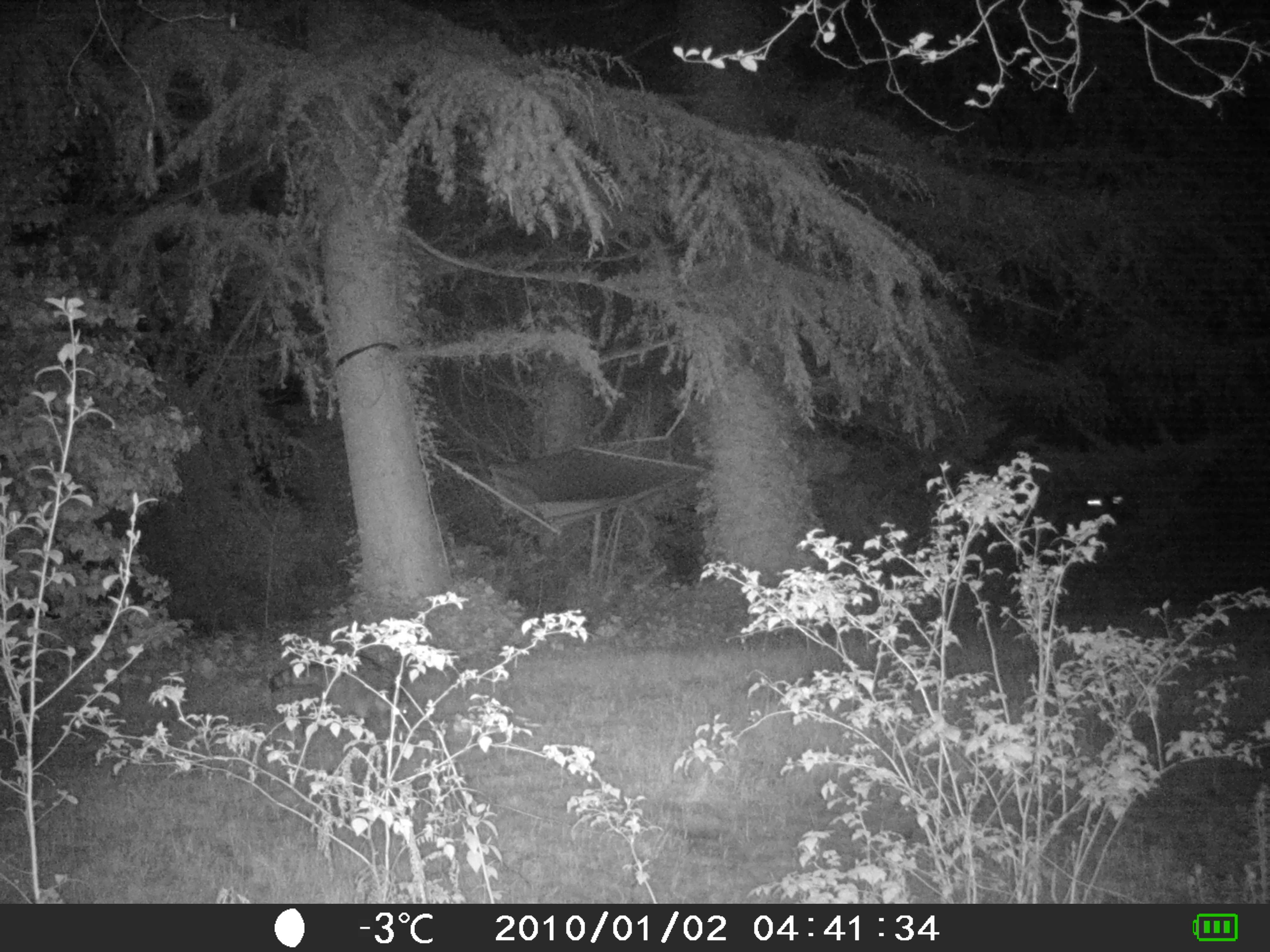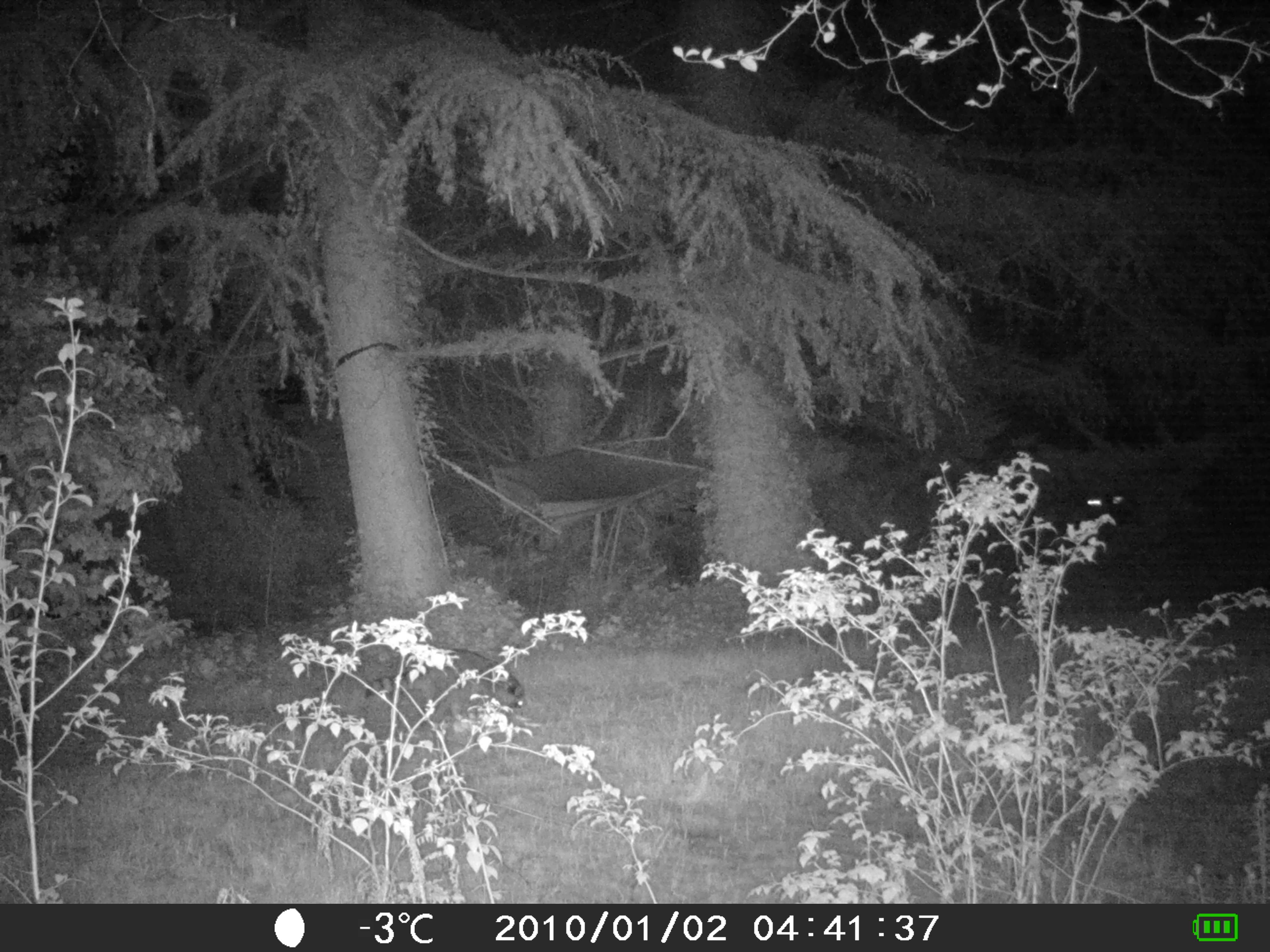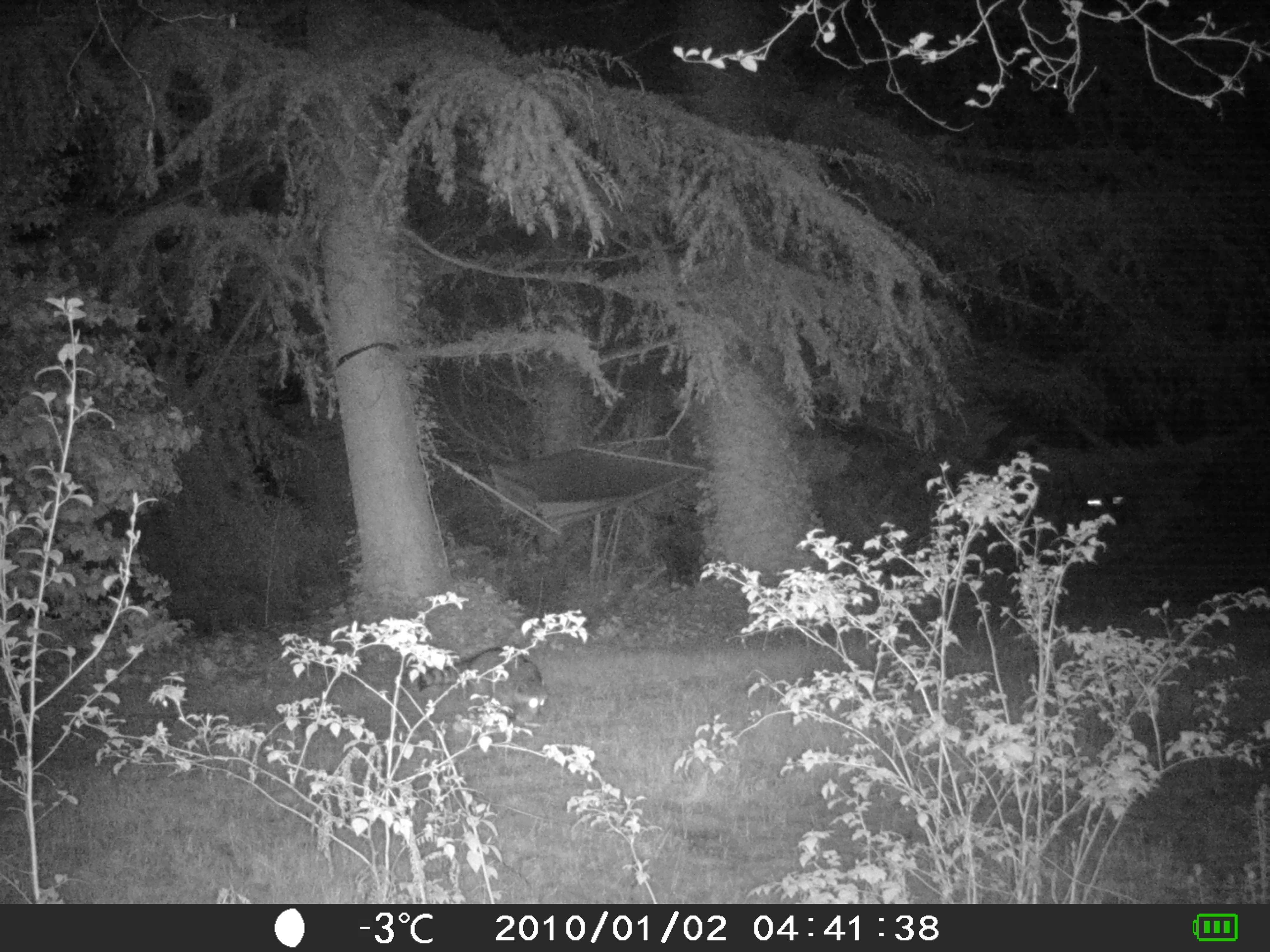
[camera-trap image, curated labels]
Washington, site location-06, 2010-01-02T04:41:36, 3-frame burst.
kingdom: Animalia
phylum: Chordata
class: Mammalia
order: Carnivora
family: Procyonidae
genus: Procyon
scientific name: Procyon lotor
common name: common raccoon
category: raccoon